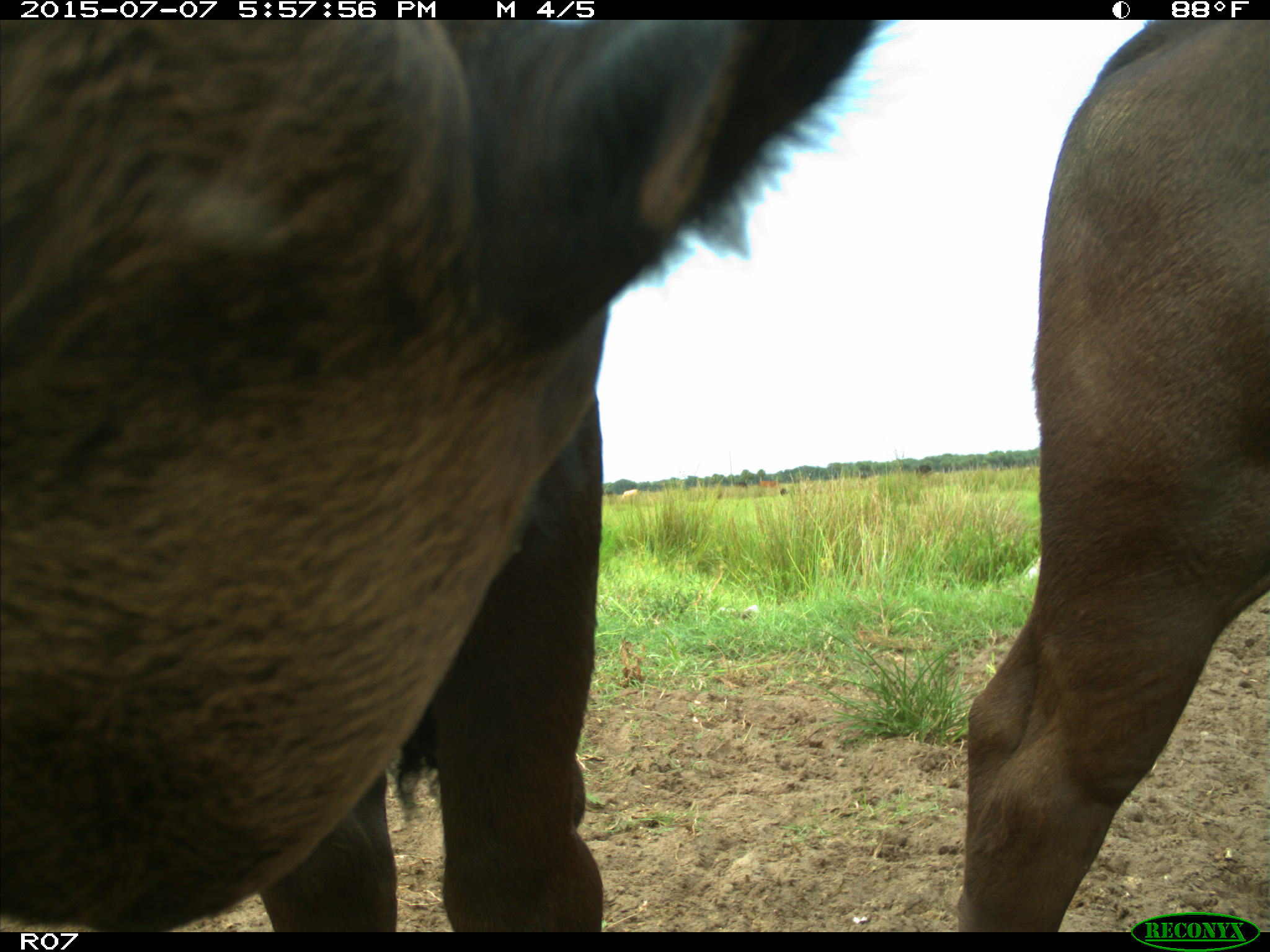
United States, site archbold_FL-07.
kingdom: Animalia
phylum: Chordata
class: Mammalia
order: Artiodactyla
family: Bovidae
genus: Bos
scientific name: Bos taurus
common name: domestic cow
Bos taurus (domestic cow).